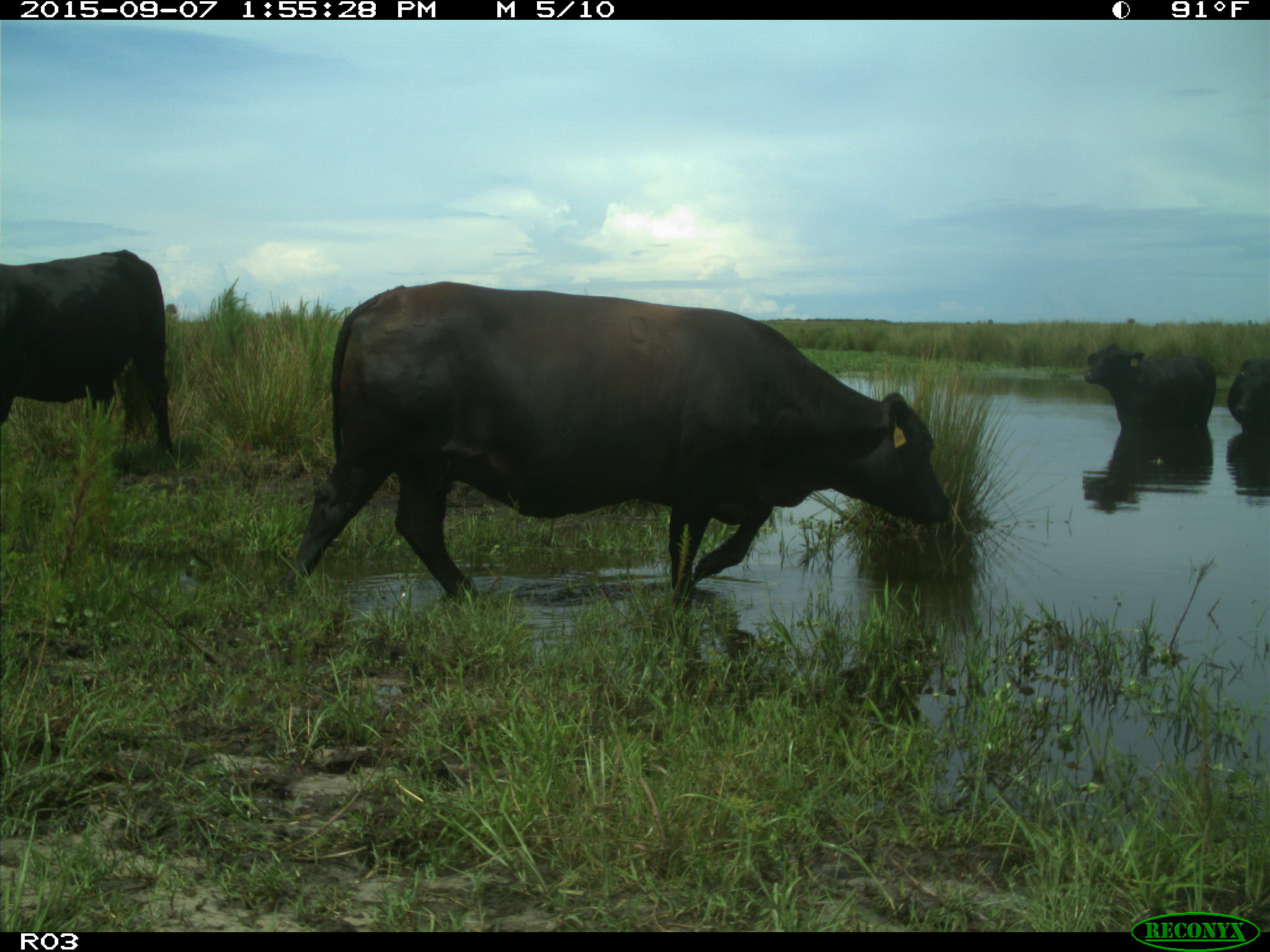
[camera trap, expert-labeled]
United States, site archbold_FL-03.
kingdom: Animalia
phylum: Chordata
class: Mammalia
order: Artiodactyla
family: Bovidae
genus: Bos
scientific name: Bos taurus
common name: domestic cow